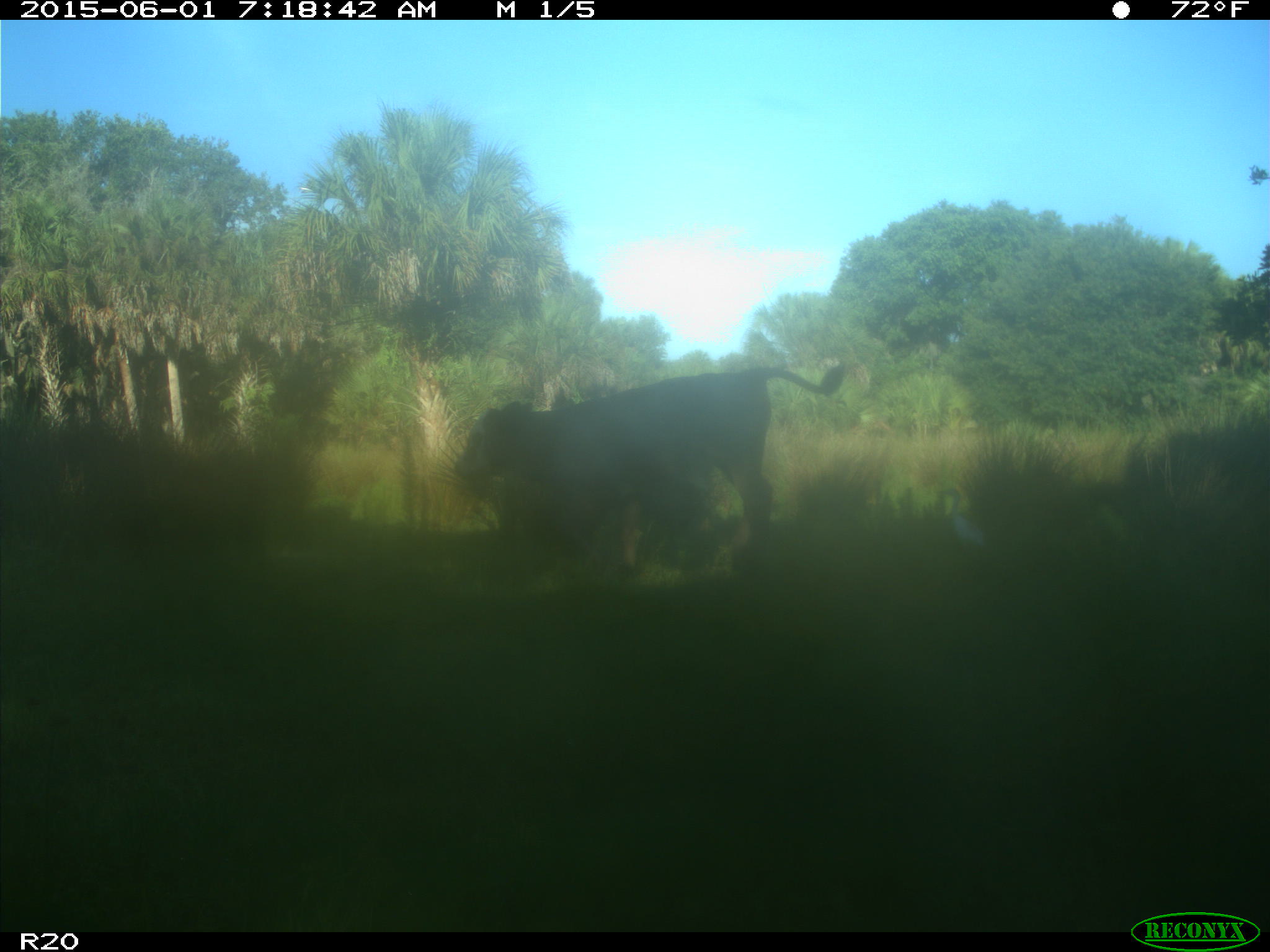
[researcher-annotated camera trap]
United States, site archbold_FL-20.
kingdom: Animalia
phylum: Chordata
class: Mammalia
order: Artiodactyla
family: Bovidae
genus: Bos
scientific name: Bos taurus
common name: domestic cow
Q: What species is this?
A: Bos taurus (domestic cow).